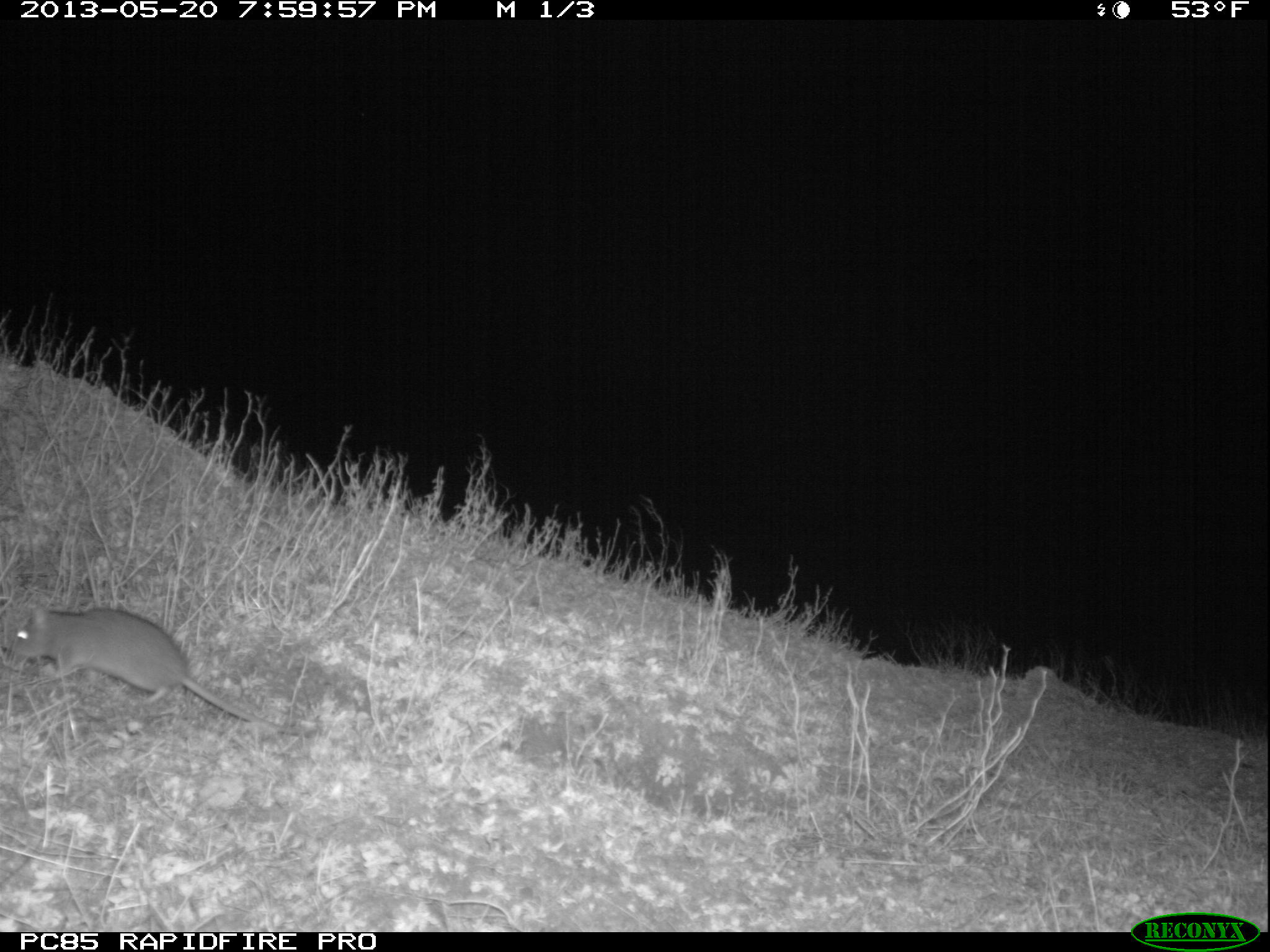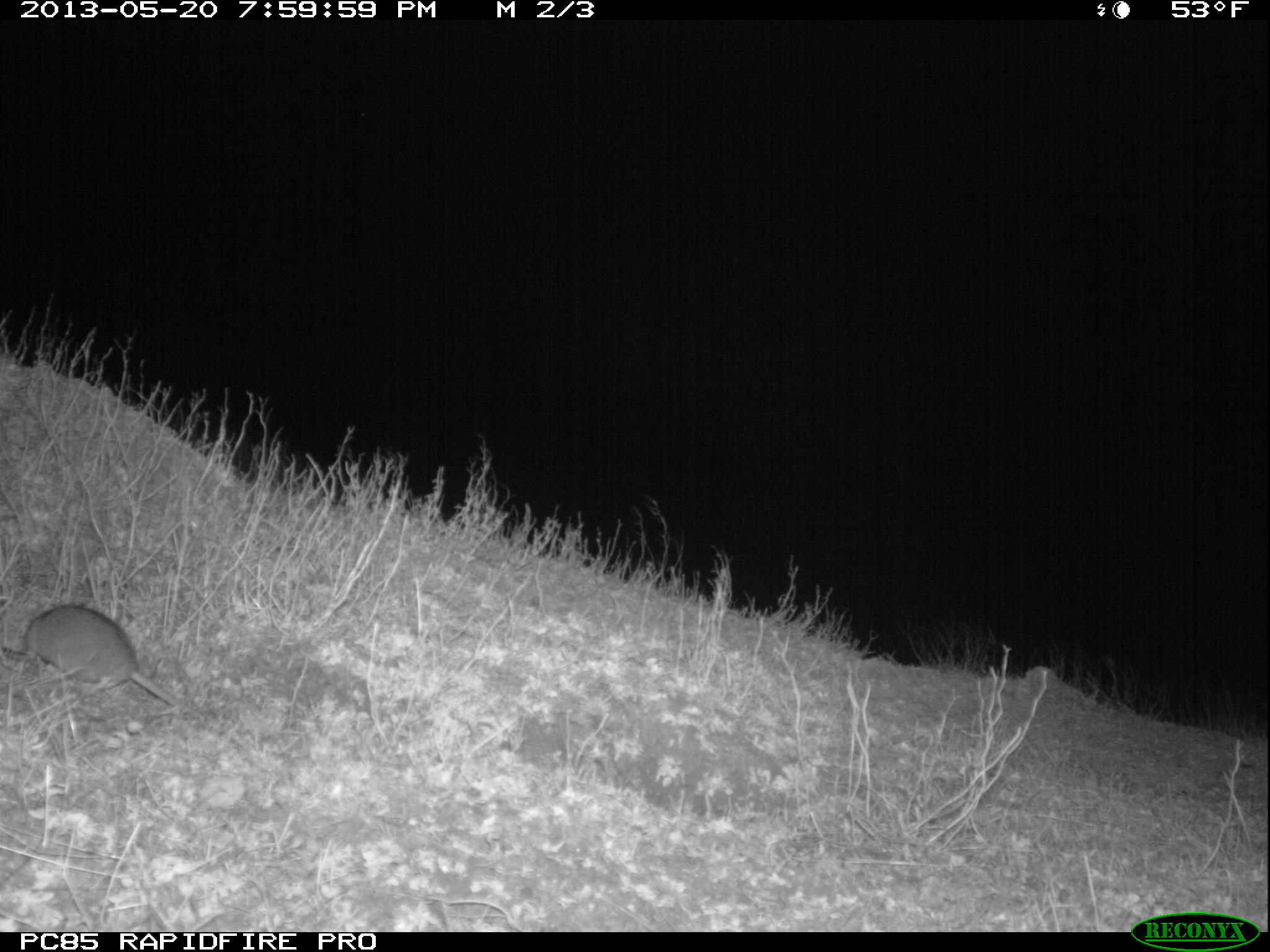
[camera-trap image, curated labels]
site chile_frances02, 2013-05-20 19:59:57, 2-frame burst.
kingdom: Animalia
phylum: Chordata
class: Mammalia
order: Rodentia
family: Muridae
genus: Rattus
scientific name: Rattus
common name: rat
Rat (Rattus).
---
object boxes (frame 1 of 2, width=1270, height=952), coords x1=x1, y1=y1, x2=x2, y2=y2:
rat: x1=6, y1=602, x2=291, y2=736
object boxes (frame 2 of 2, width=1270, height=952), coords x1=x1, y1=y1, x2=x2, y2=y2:
rat: x1=11, y1=604, x2=182, y2=713